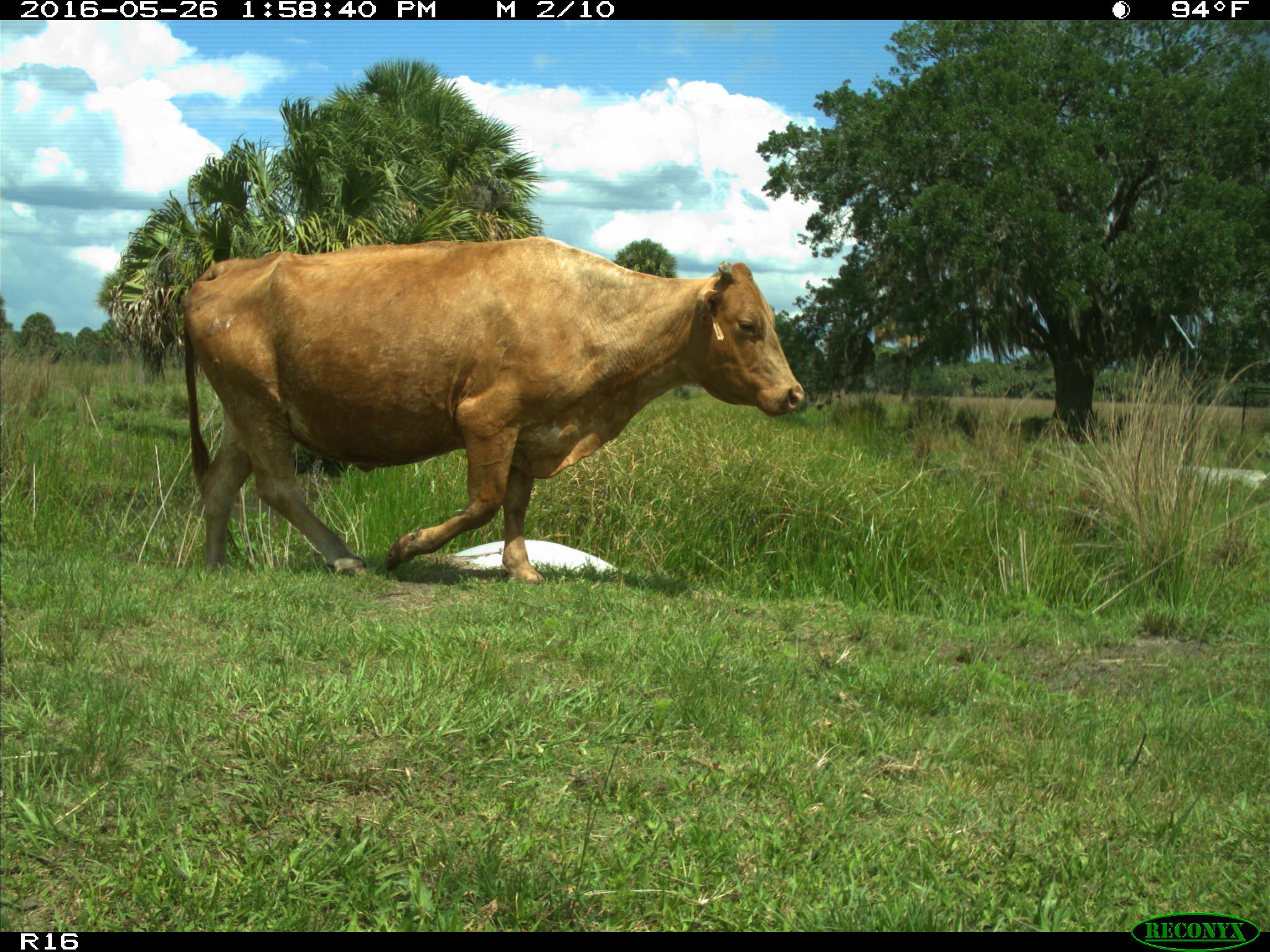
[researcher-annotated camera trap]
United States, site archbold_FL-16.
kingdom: Animalia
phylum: Chordata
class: Mammalia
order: Artiodactyla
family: Bovidae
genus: Bos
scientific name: Bos taurus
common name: domestic cow